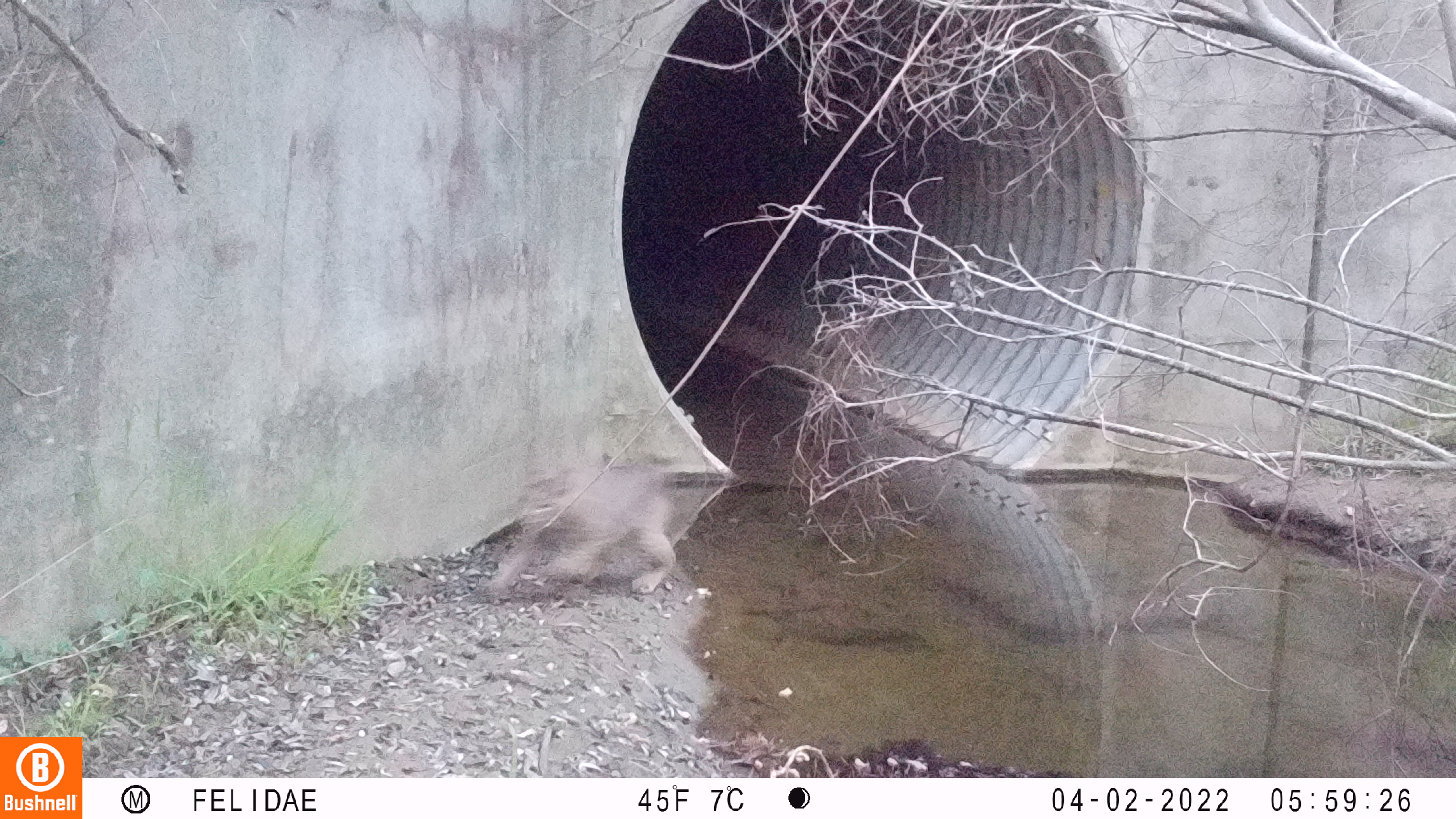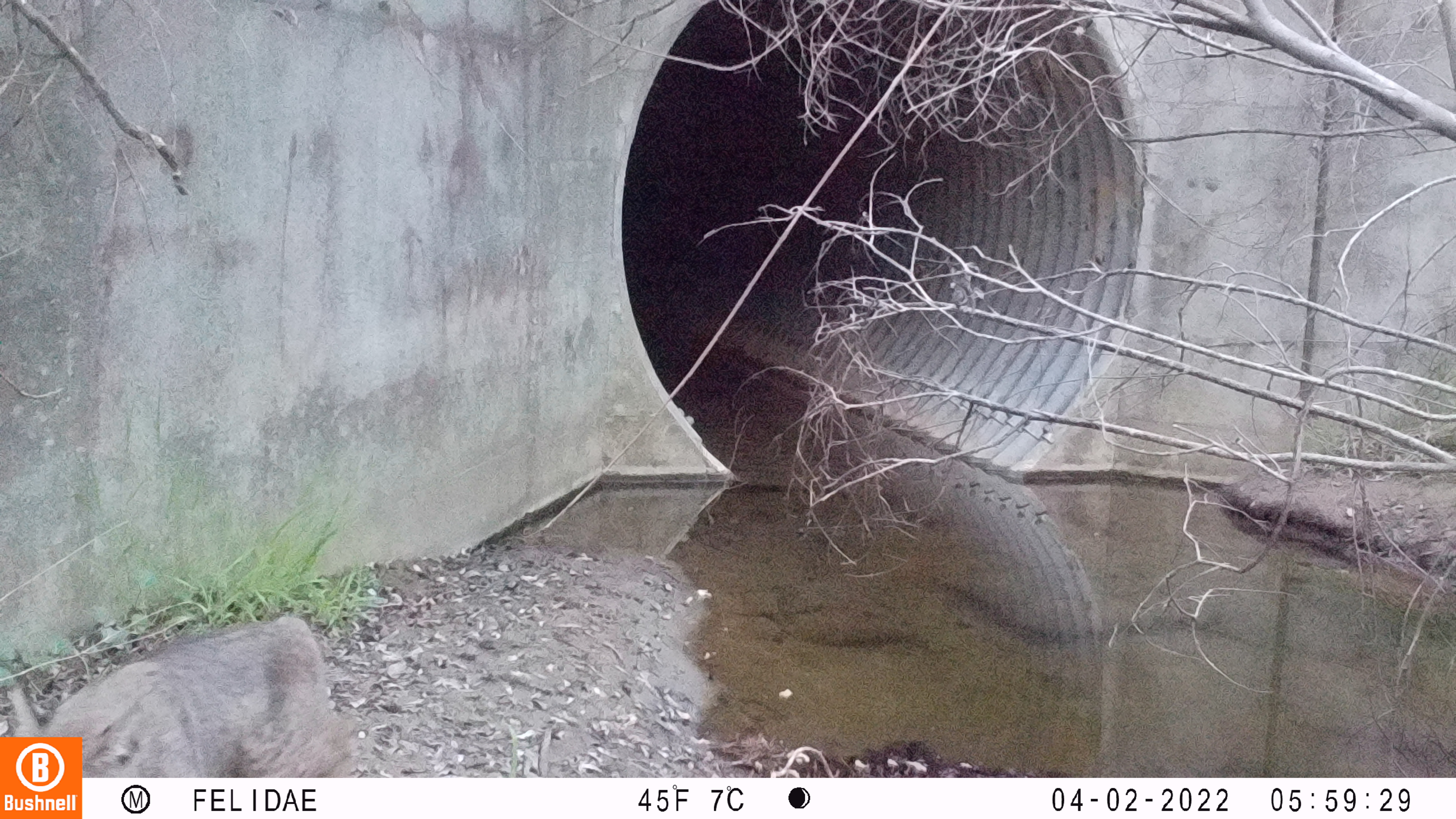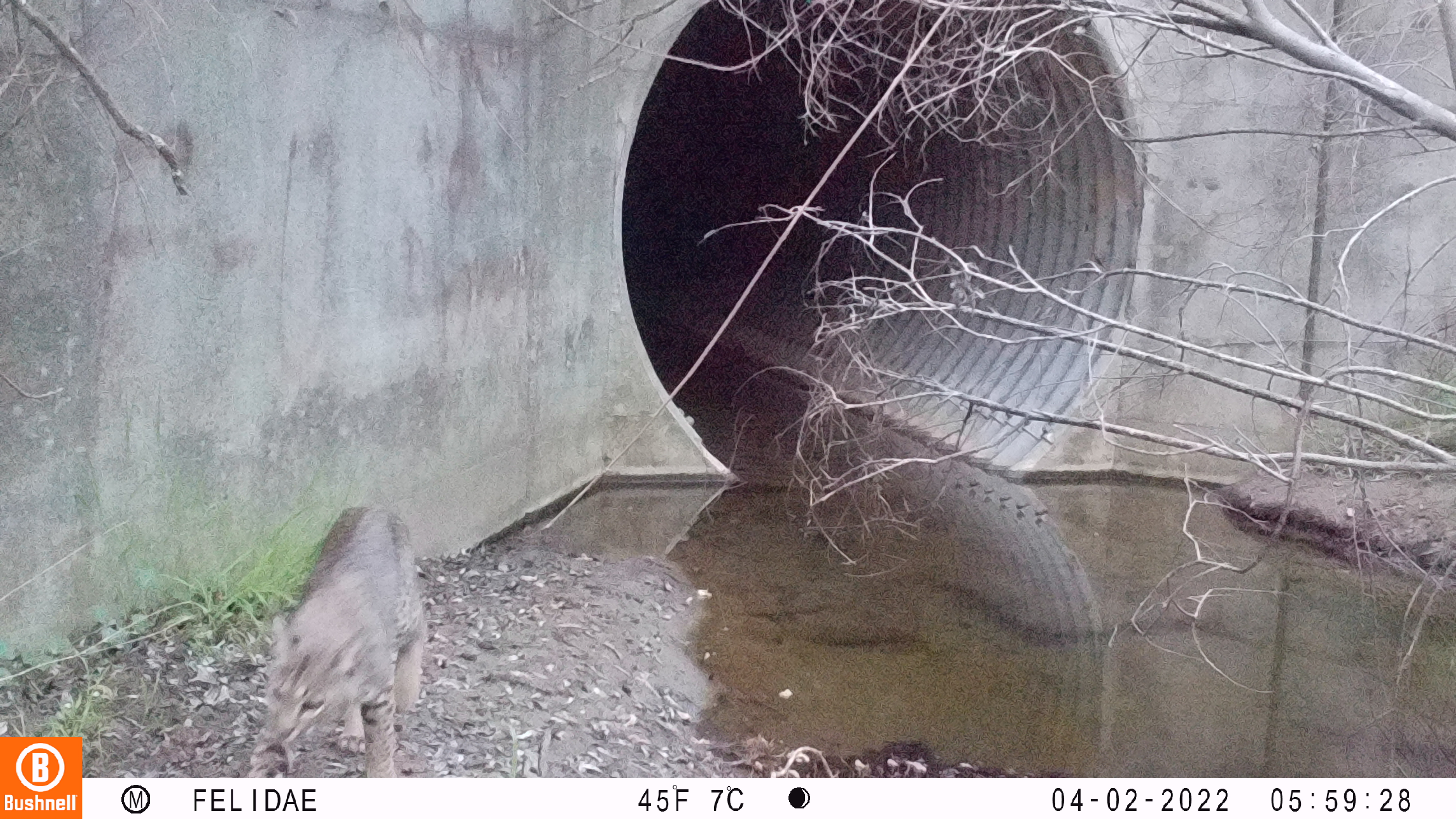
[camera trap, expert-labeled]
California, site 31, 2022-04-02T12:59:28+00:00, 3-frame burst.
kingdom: Animalia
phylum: Chordata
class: Mammalia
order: Carnivora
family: Felidae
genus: Lynx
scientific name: Lynx rufus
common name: bobcat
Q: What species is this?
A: Bobcat (Lynx rufus).